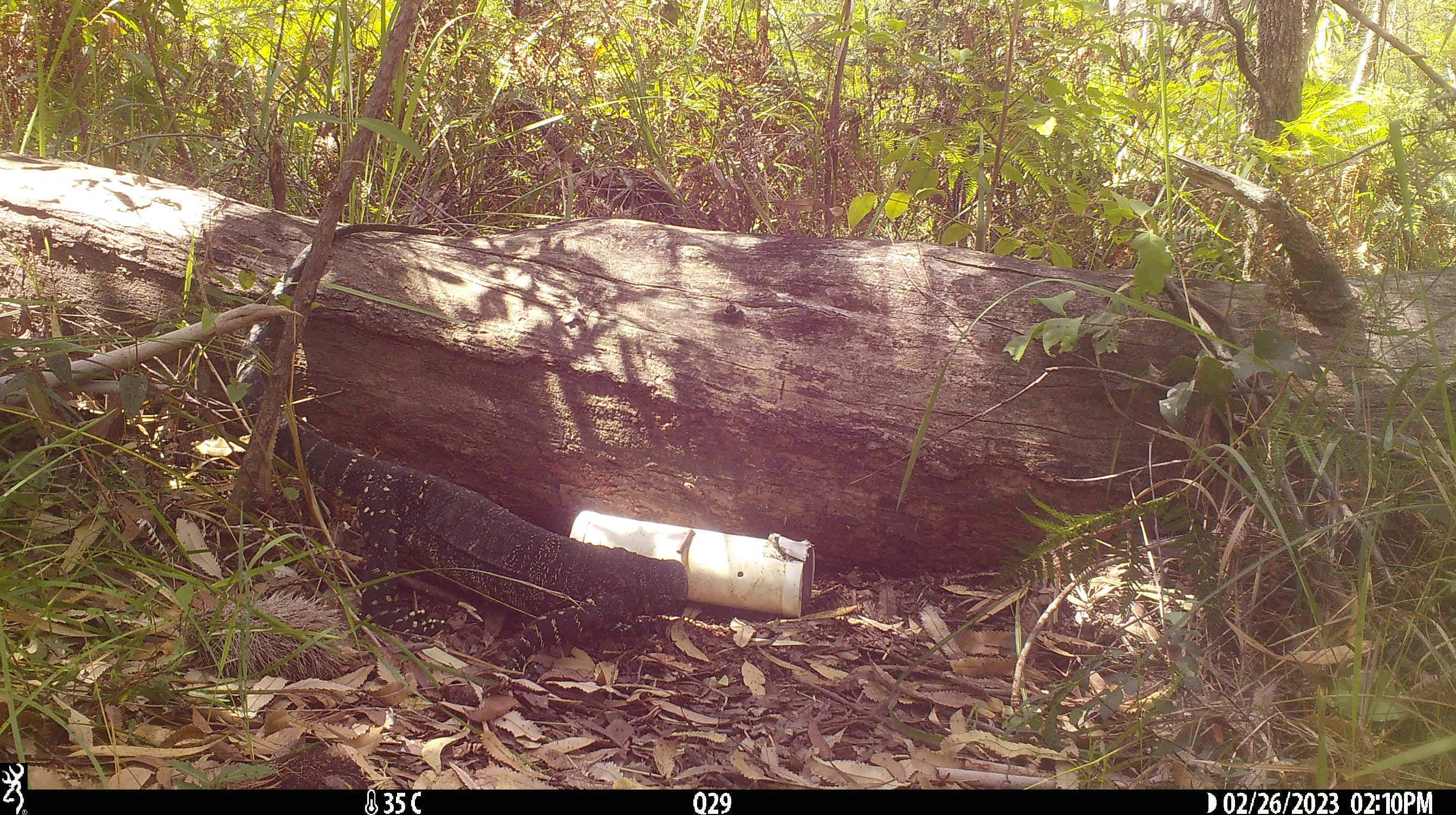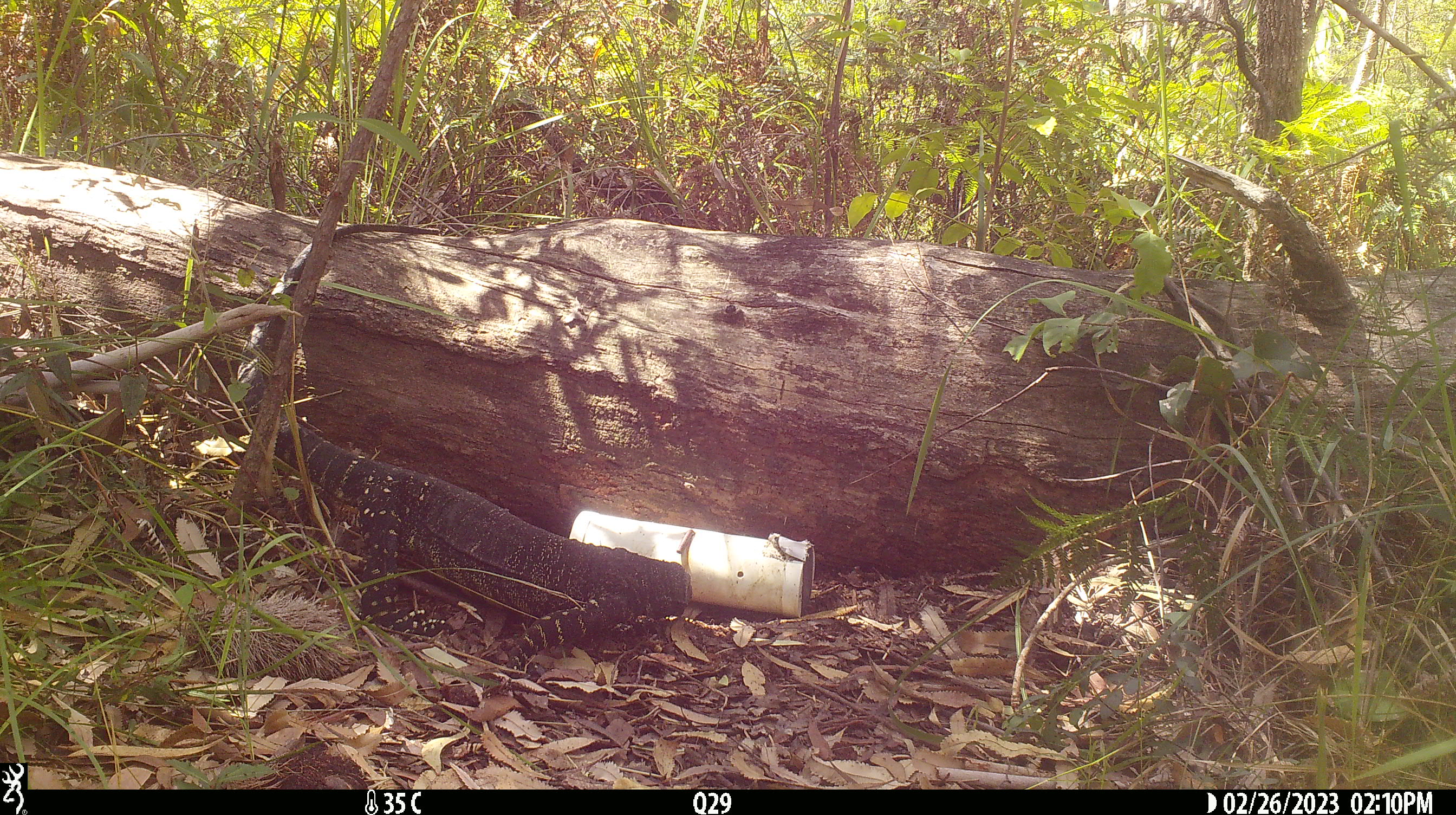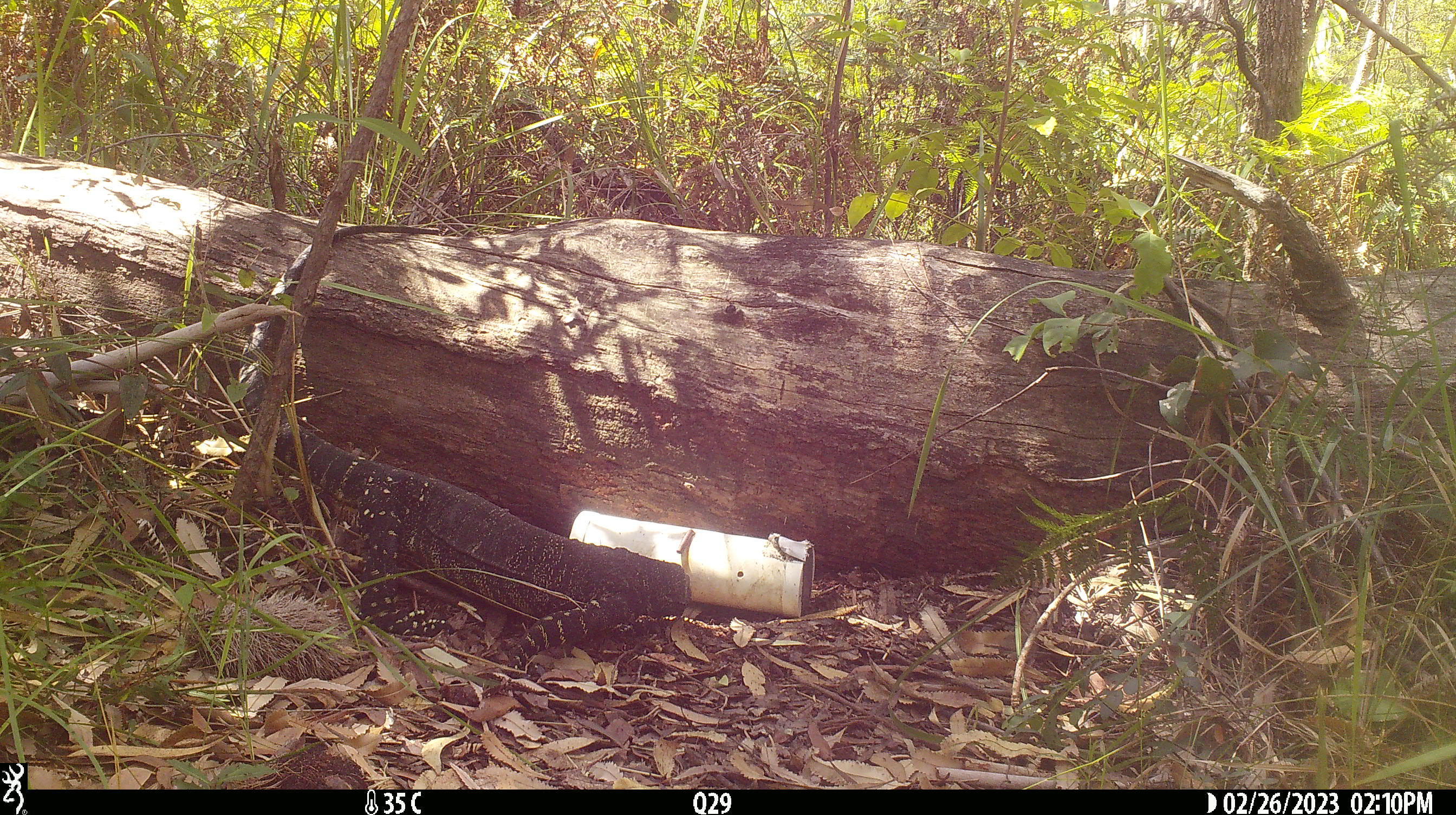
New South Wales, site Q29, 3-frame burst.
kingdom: Animalia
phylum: Chordata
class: Reptilia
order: Squamata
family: Varanidae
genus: Varanus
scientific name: Varanus varius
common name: lace monitor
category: goanna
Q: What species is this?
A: Goanna (lace monitor) (Varanus varius).